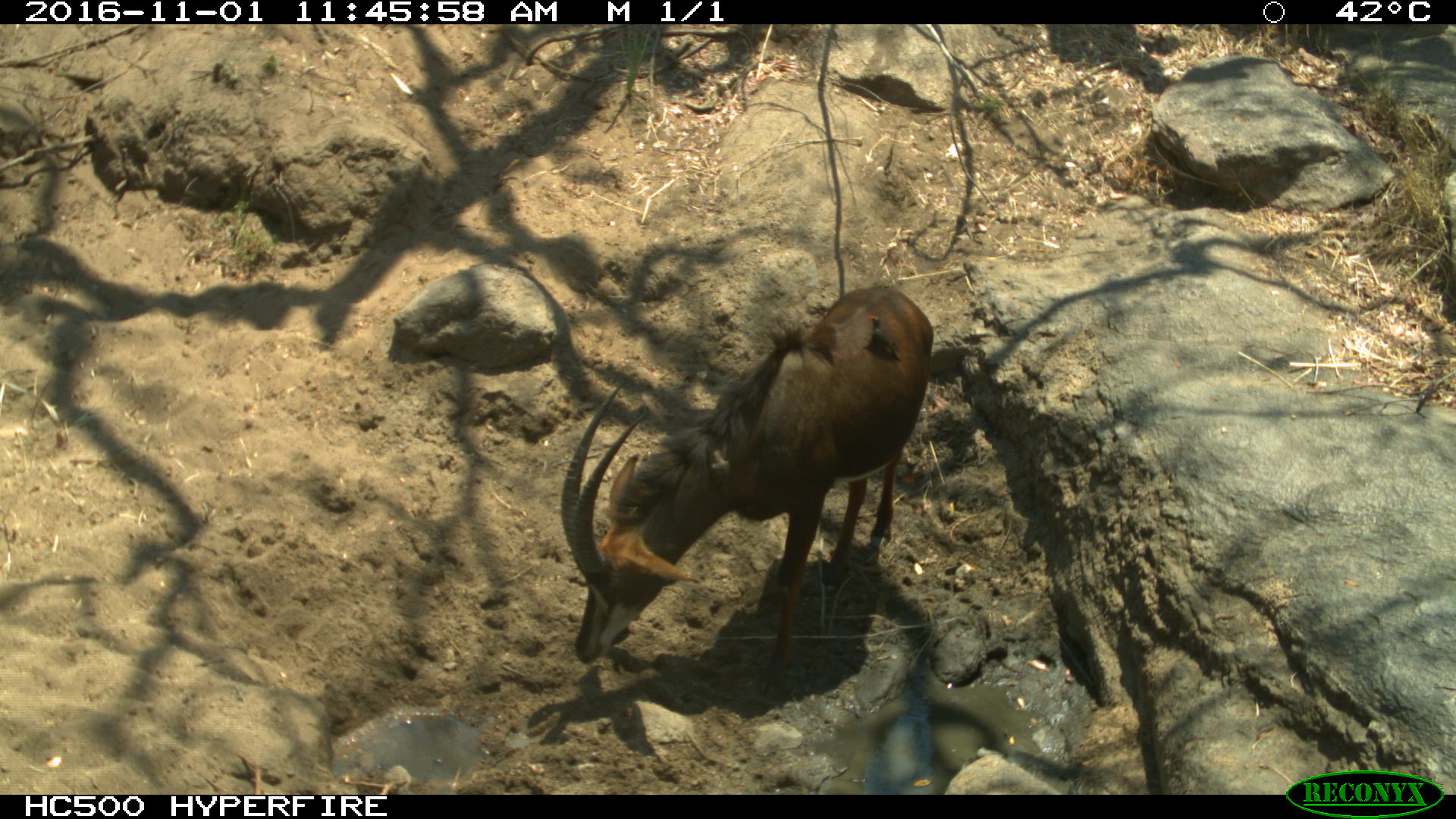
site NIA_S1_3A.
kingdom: Animalia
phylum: Chordata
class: Mammalia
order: Artiodactyla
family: Bovidae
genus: Hippotragus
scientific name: Hippotragus niger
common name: sable antelope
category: sable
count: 1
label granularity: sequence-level